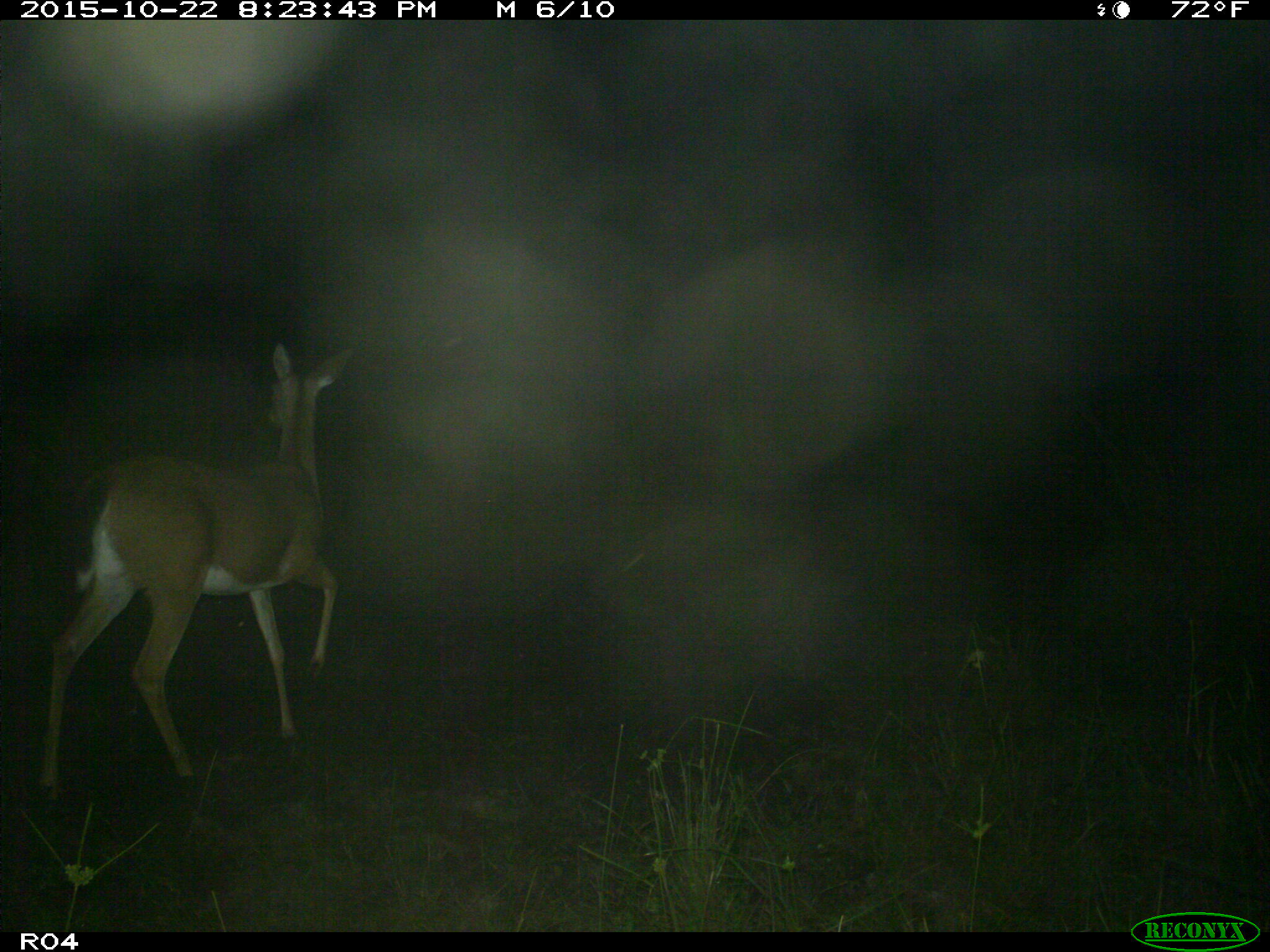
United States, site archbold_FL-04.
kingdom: Animalia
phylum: Chordata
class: Mammalia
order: Artiodactyla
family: Cervidae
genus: Odocoileus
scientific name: Odocoileus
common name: deer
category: unidentified deer